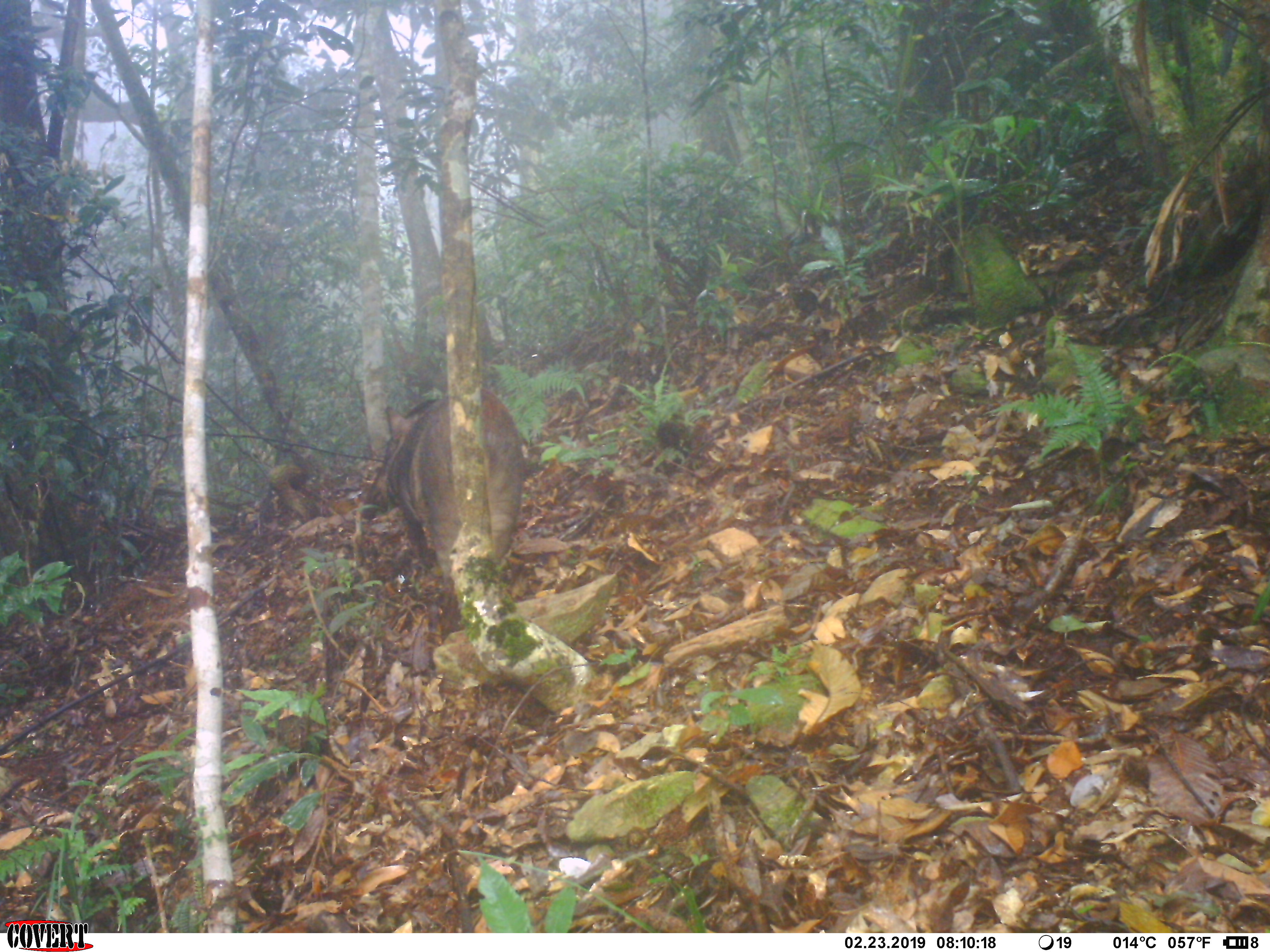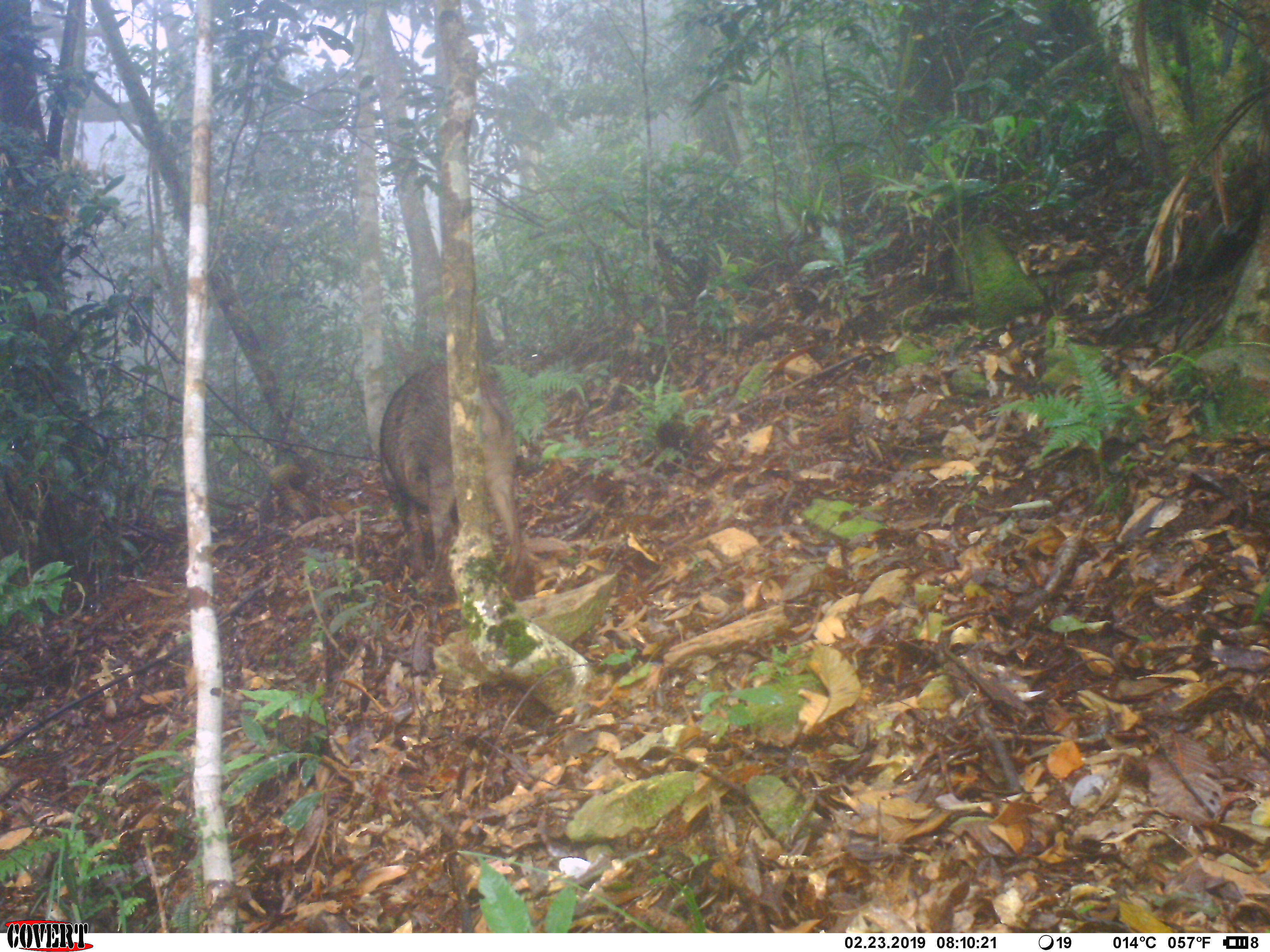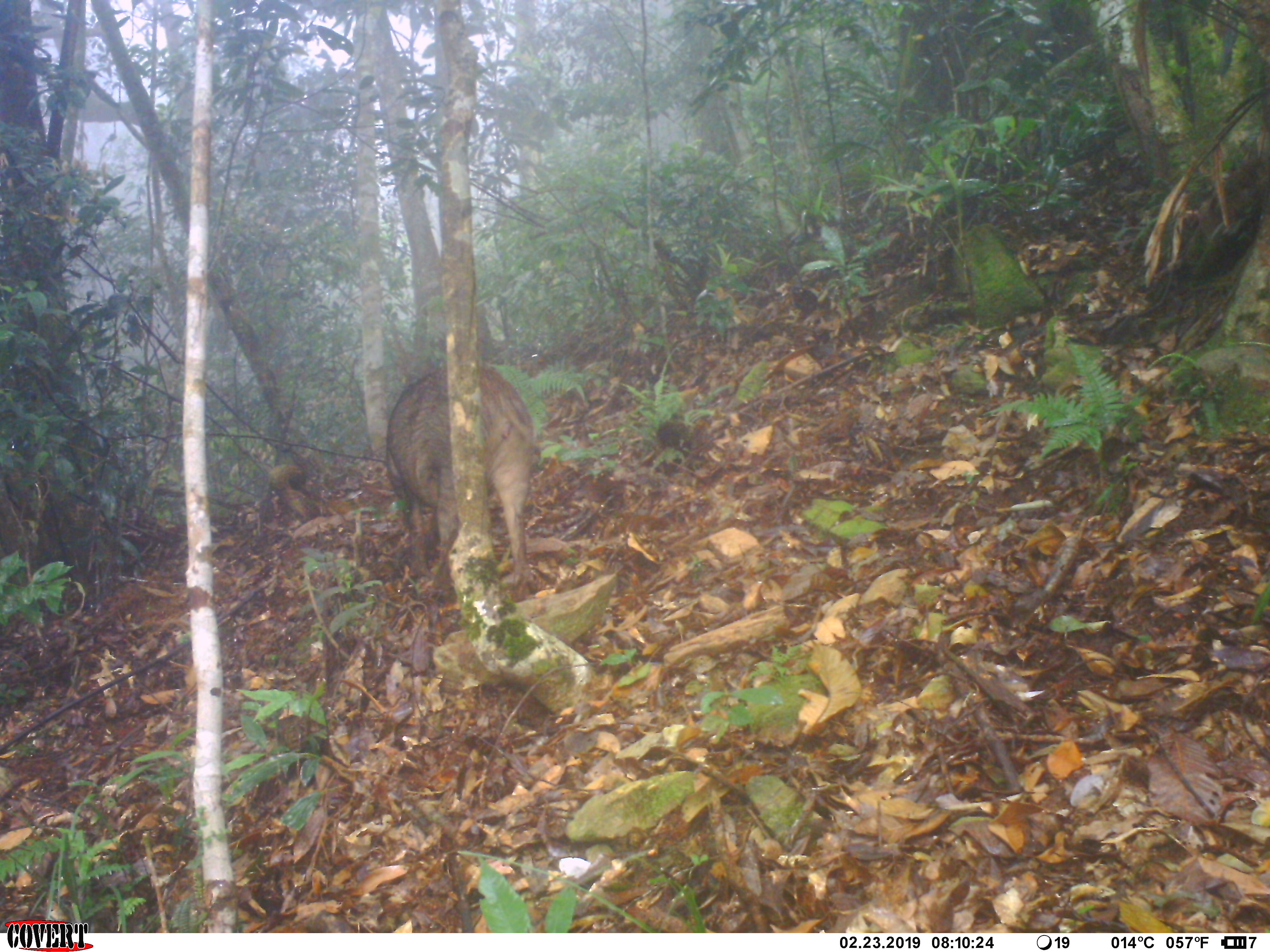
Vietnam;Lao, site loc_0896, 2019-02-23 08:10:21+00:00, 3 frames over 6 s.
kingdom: Animalia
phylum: Chordata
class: Mammalia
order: Artiodactyla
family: Suidae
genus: Sus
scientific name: Sus scrofa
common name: eurasian wild pig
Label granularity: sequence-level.